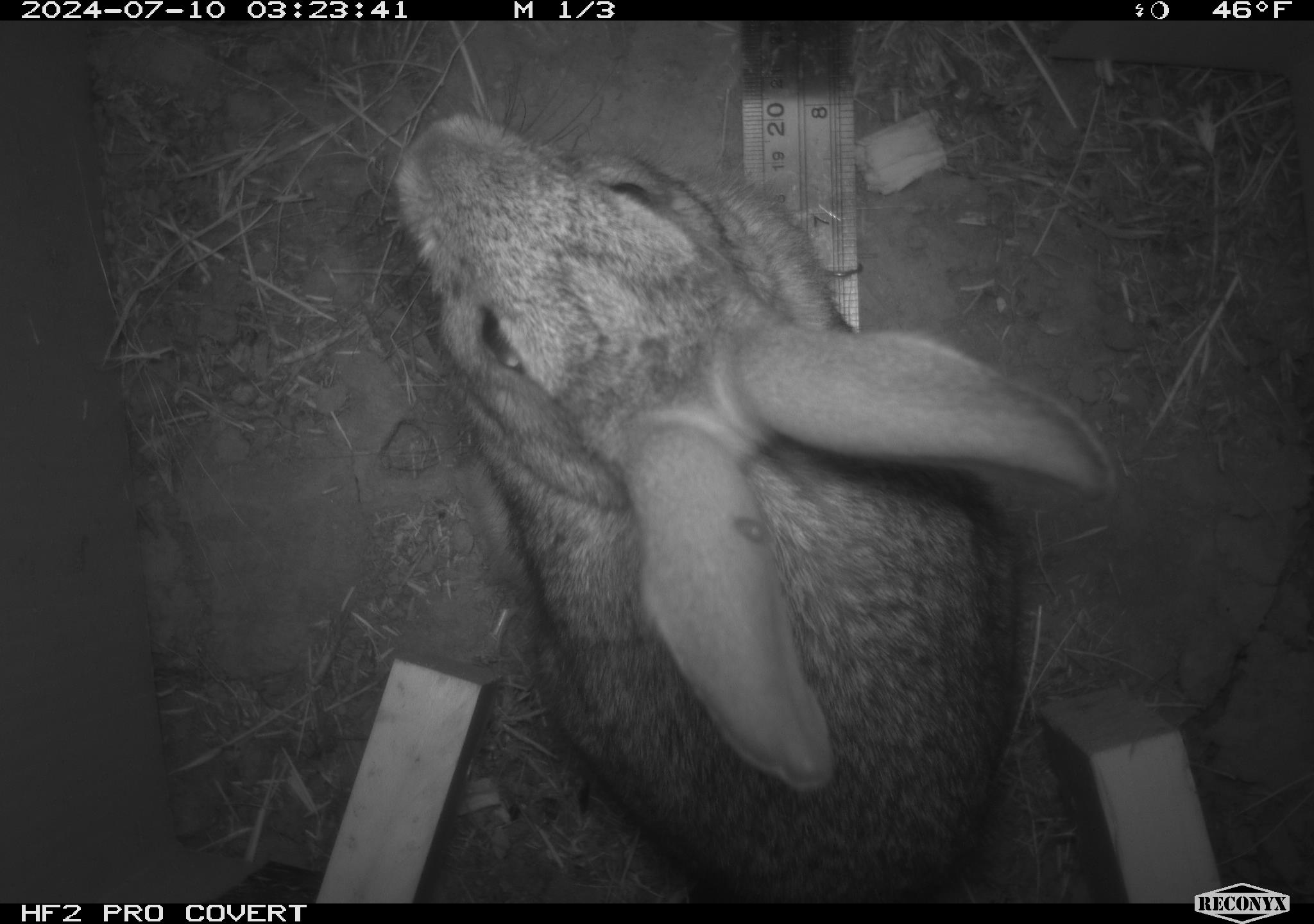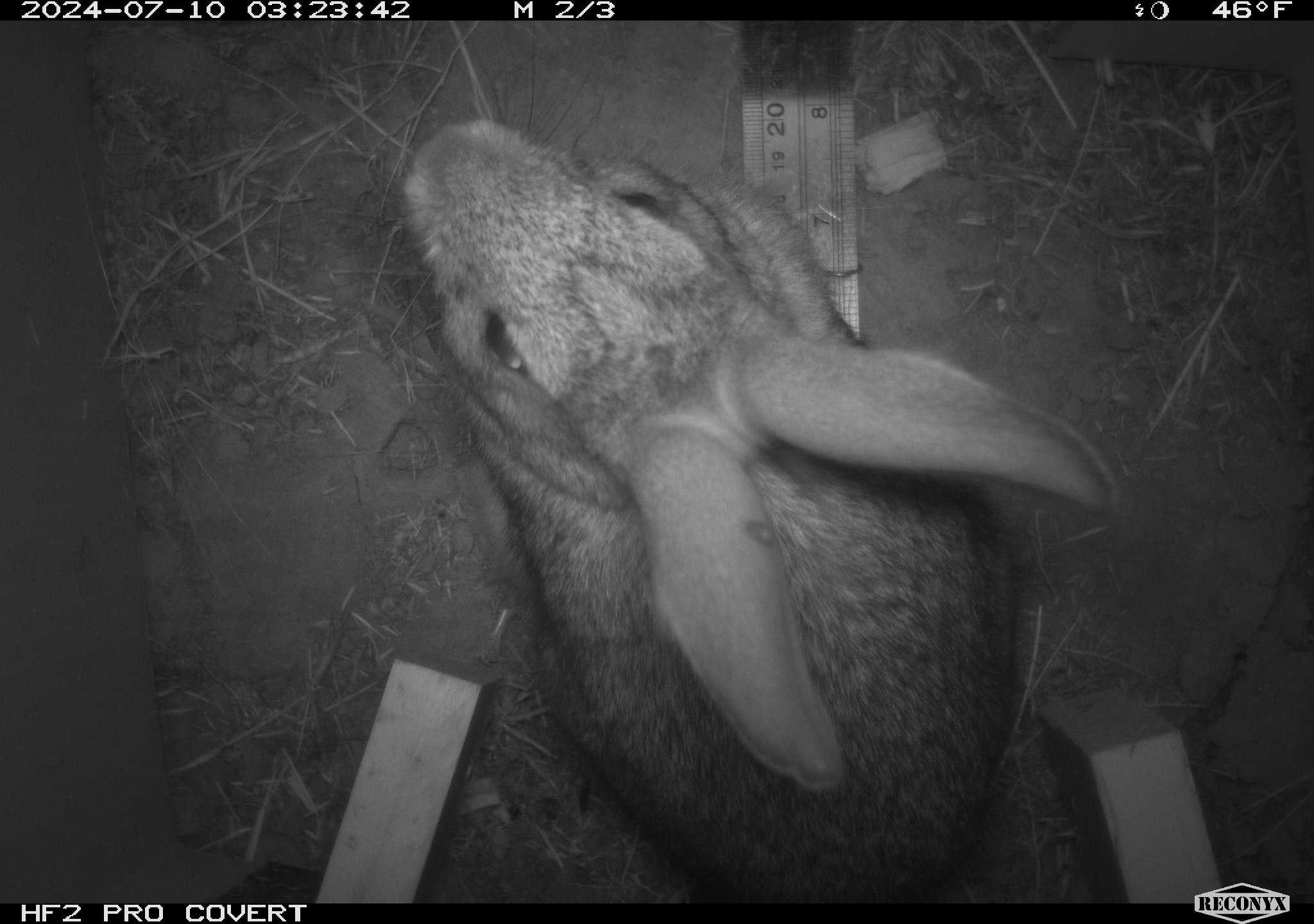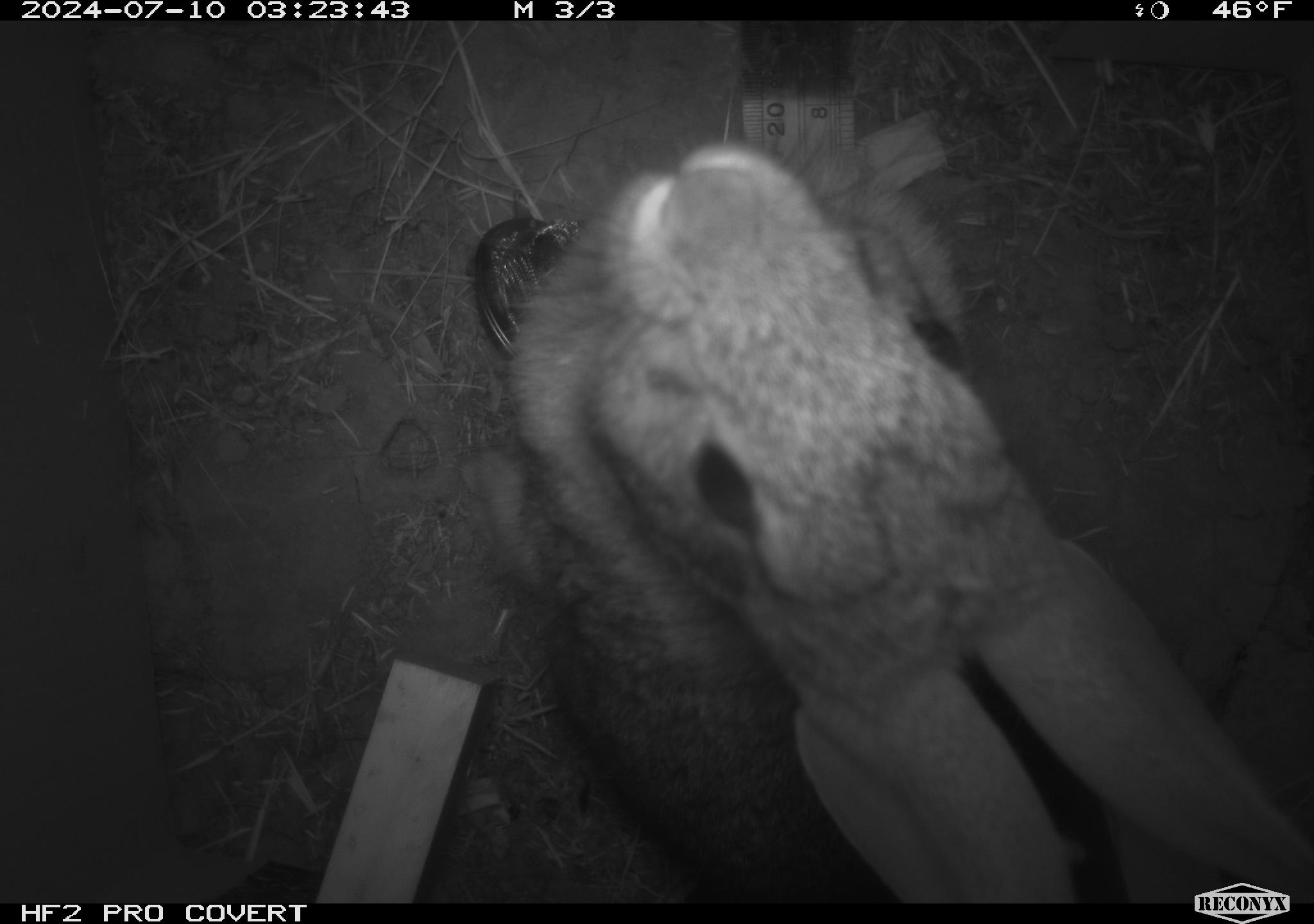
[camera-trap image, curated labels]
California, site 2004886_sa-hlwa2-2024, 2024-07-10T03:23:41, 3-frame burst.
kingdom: Animalia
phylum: Chordata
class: Mammalia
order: Lagomorpha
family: Leporidae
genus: Sylvilagus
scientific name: Sylvilagus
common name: cottontail rabbits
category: sylvilagus species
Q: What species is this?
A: Sylvilagus species (cottontail rabbits) (Sylvilagus).